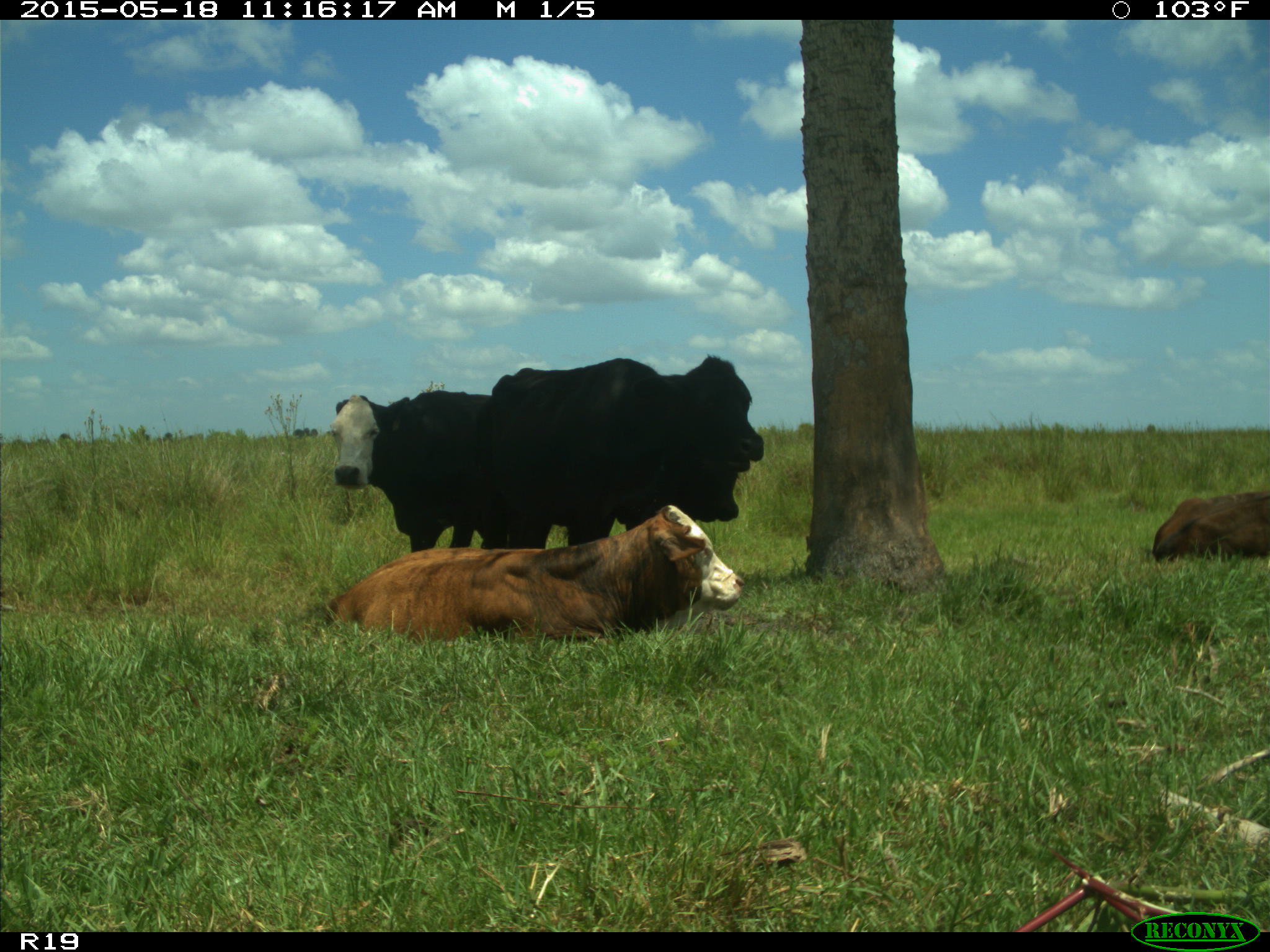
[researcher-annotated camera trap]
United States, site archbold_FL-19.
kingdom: Animalia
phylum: Chordata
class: Mammalia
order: Artiodactyla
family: Bovidae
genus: Bos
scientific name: Bos taurus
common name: domestic cow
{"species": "Bos taurus (domestic cow)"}